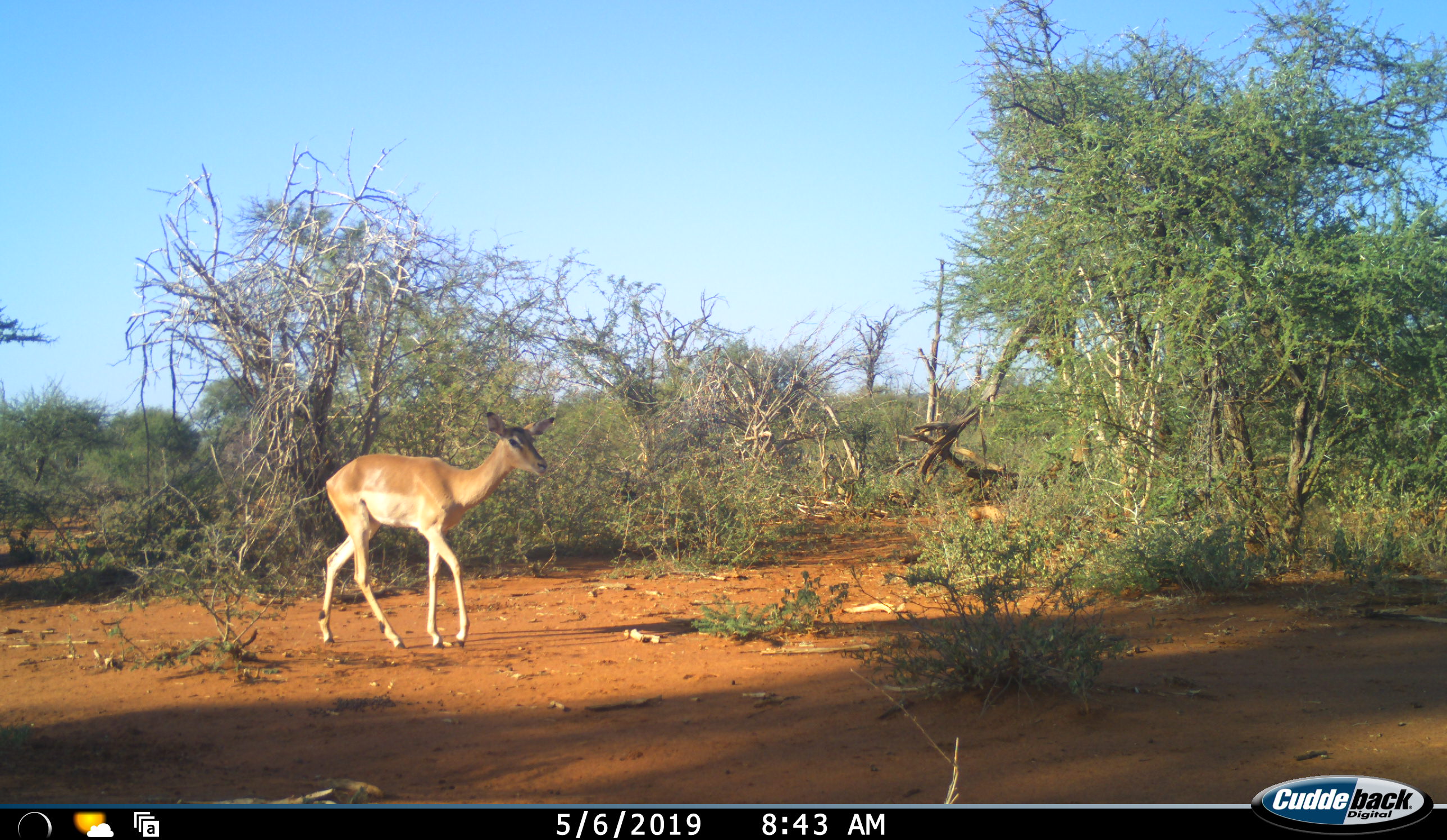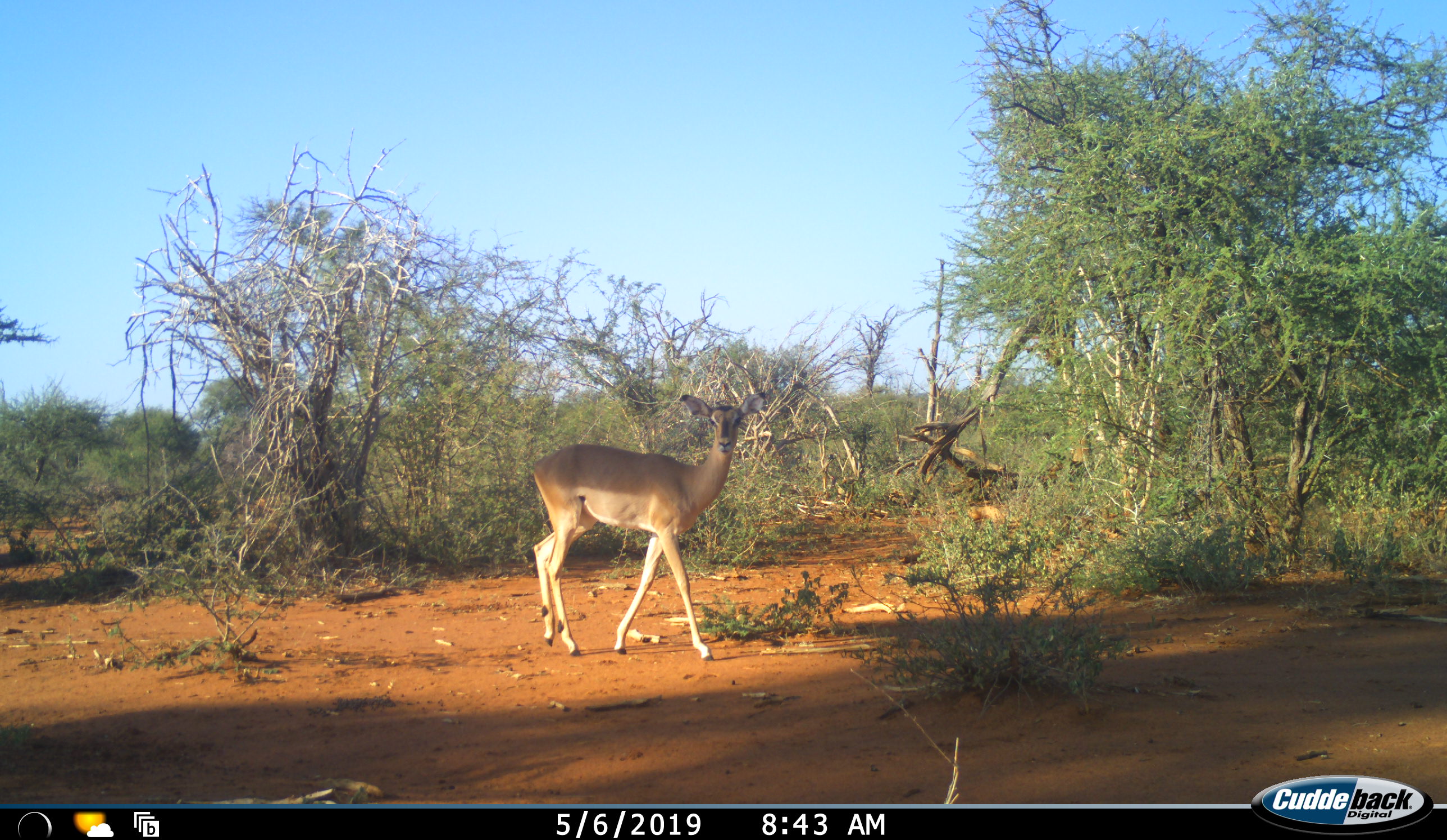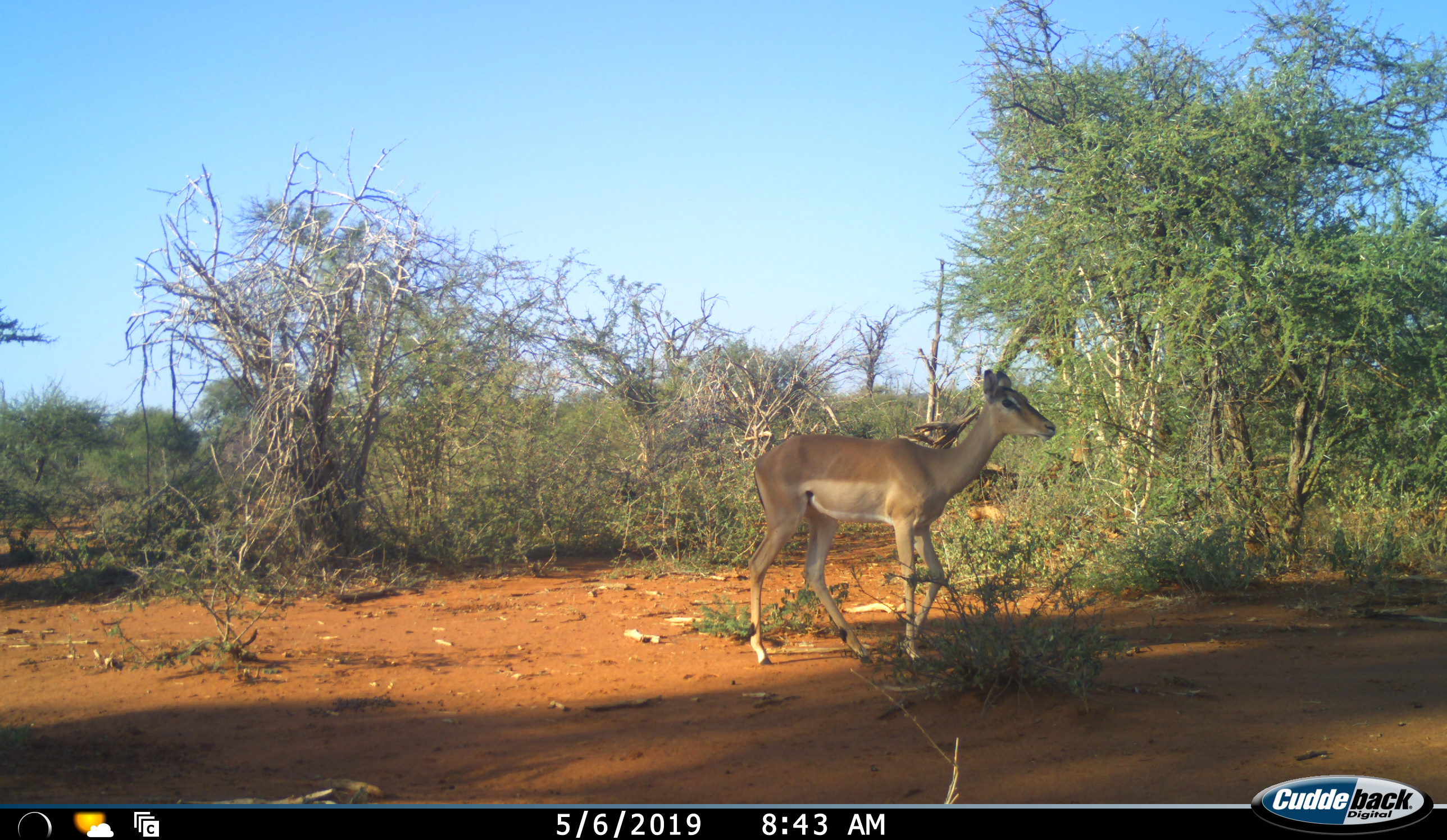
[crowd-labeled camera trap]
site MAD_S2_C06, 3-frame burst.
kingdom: Animalia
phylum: Chordata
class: Mammalia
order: Artiodactyla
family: Bovidae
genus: Aepyceros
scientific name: Aepyceros melampus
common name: impala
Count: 1.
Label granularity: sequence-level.